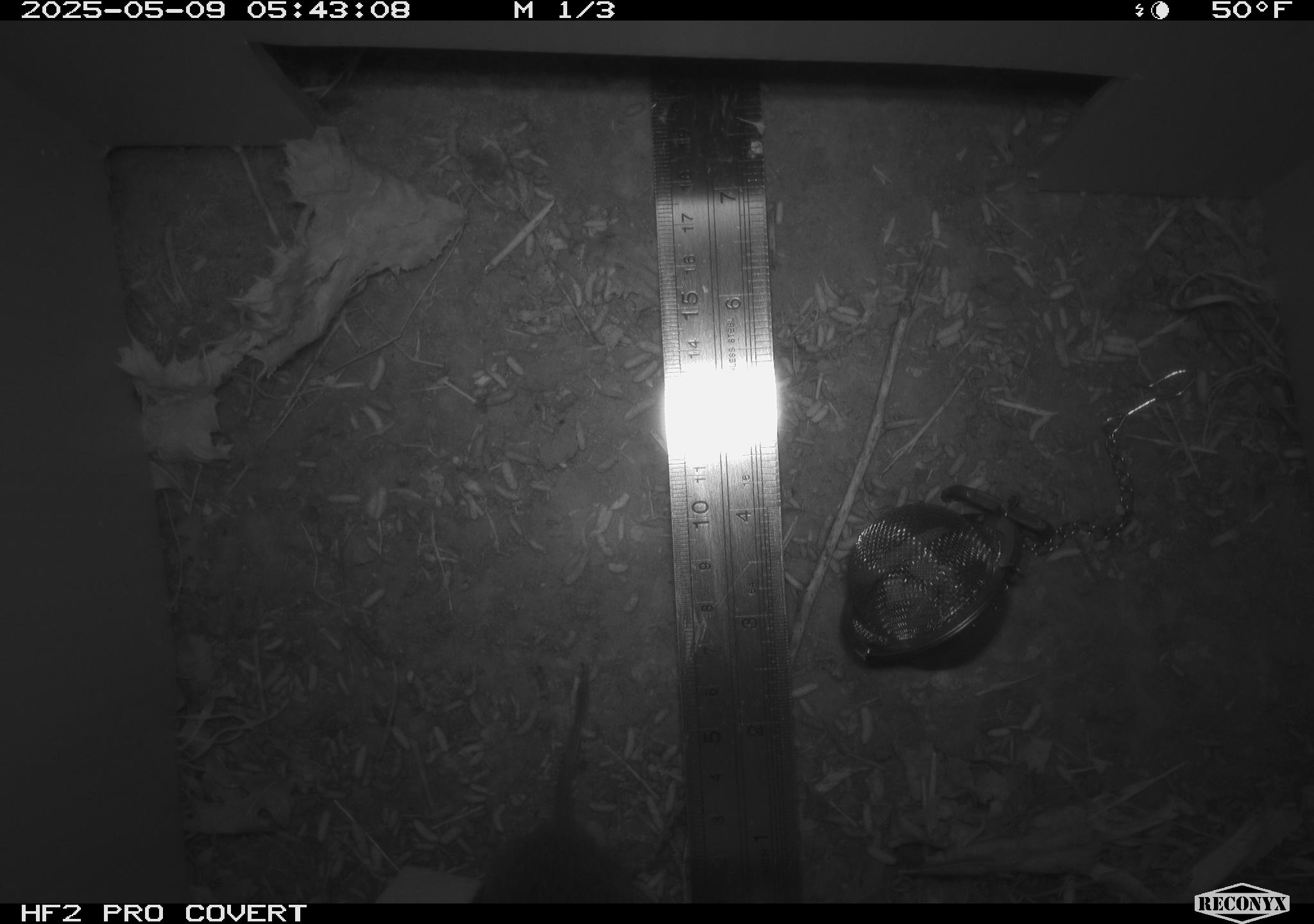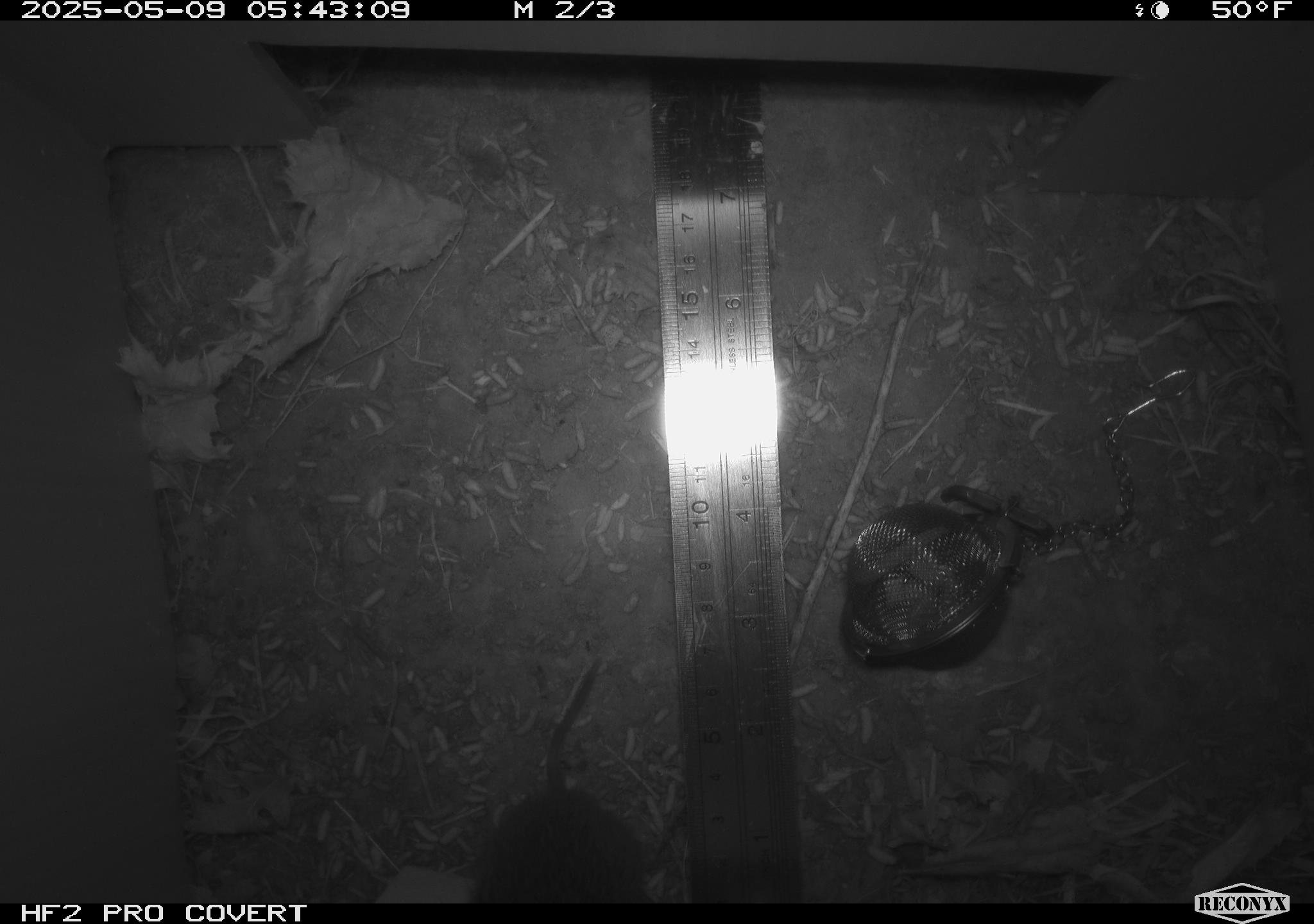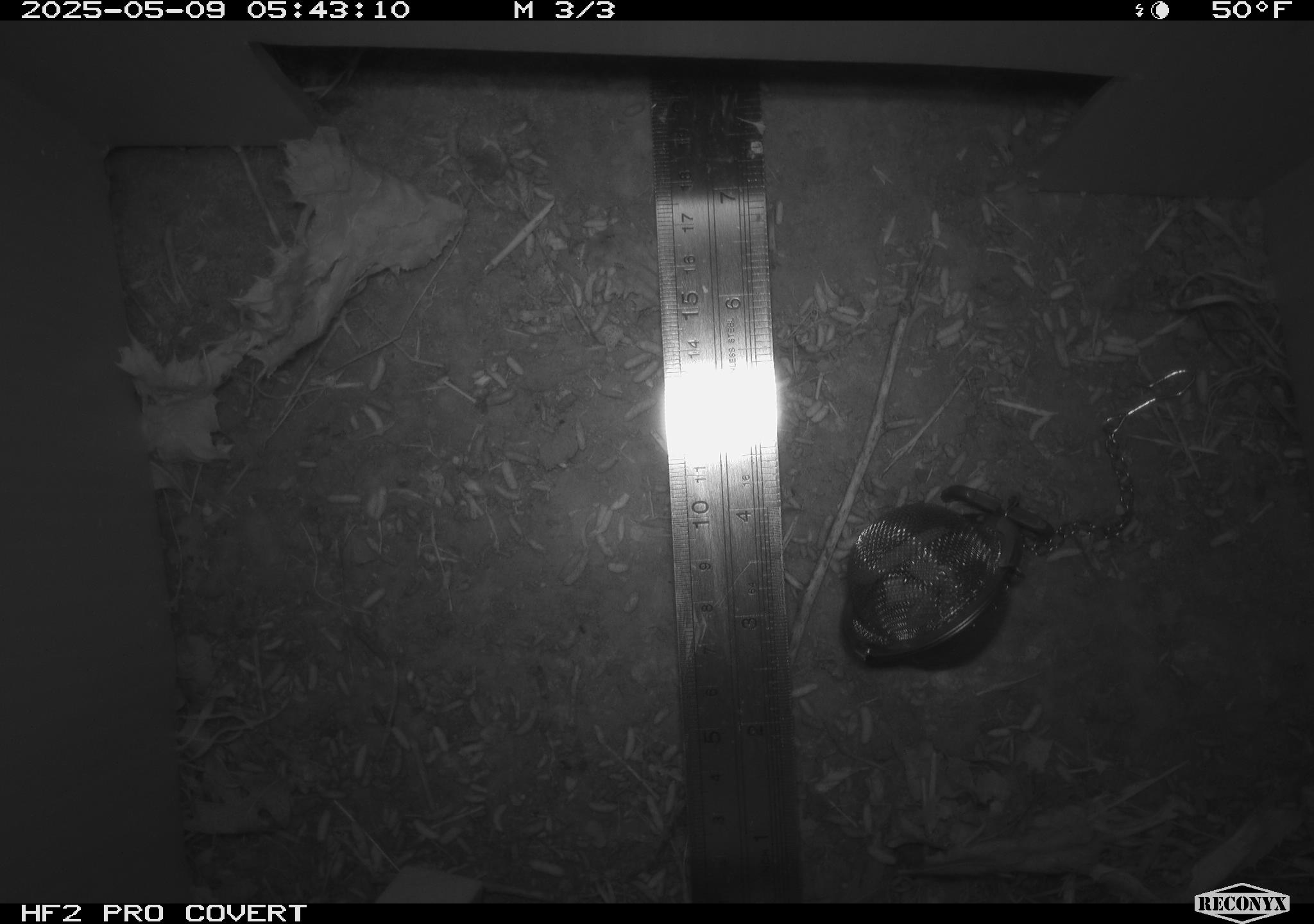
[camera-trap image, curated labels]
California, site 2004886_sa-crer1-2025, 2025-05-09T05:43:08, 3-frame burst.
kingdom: Animalia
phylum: Chordata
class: Mammalia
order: Rodentia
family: Cricetidae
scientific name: Arvicolinae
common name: voles, lemmings, and muskrats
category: arvicolinae subfamily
Arvicolinae subfamily (voles, lemmings, and muskrats) (Arvicolinae).